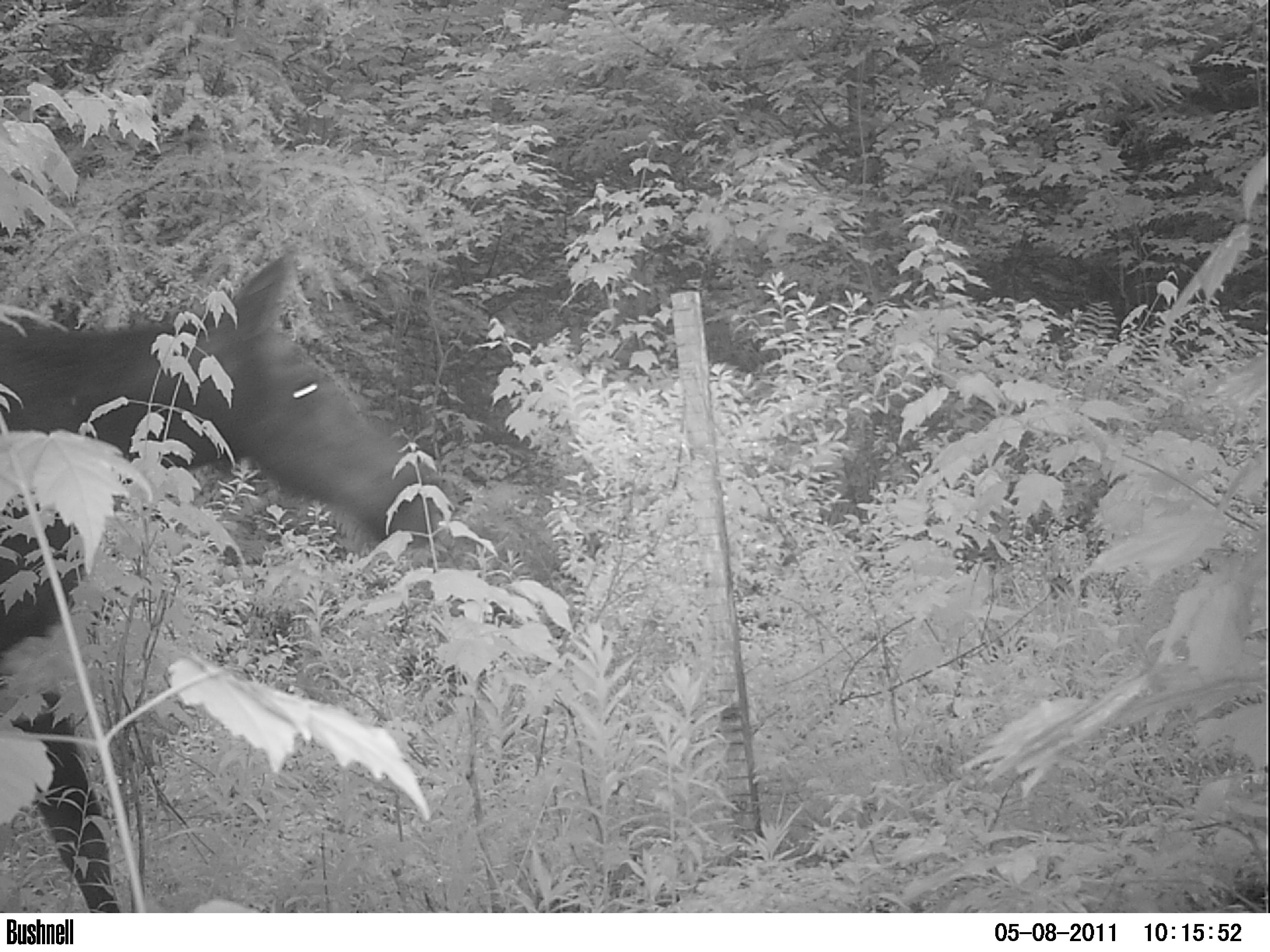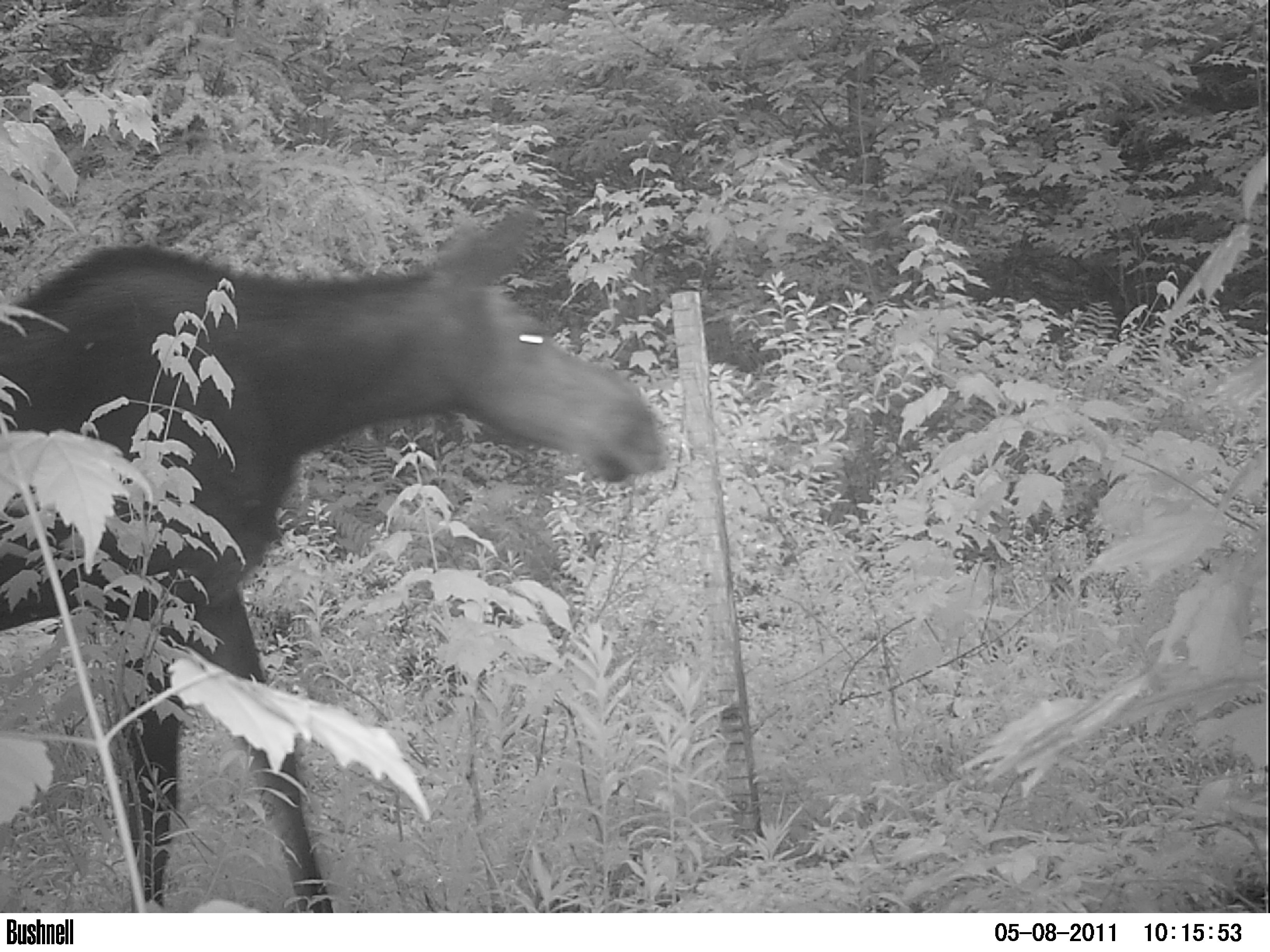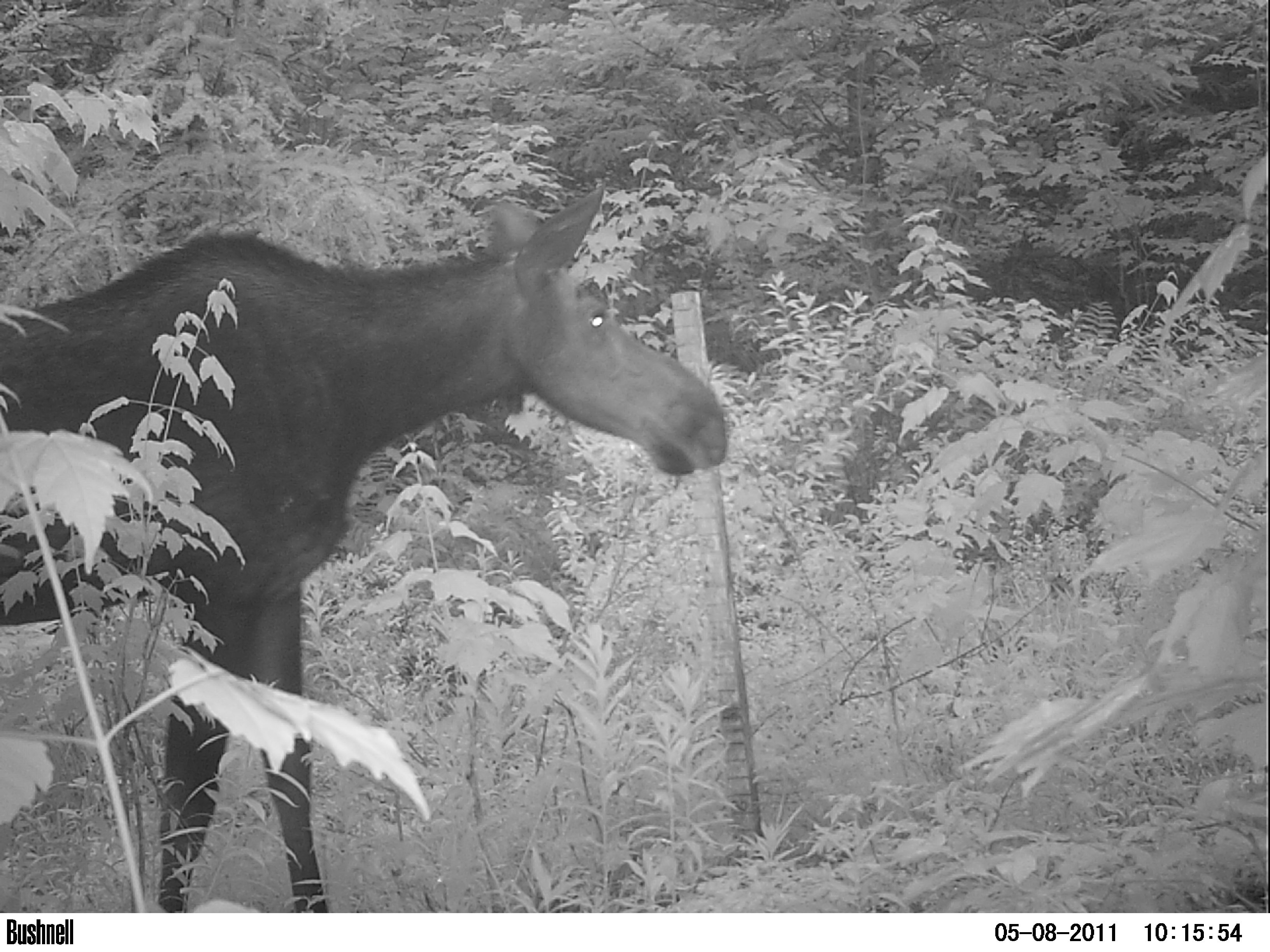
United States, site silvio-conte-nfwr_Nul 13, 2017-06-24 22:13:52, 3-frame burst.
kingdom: Animalia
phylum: Chordata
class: Mammalia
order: Artiodactyla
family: Cervidae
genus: Alces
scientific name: Alces alces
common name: moose